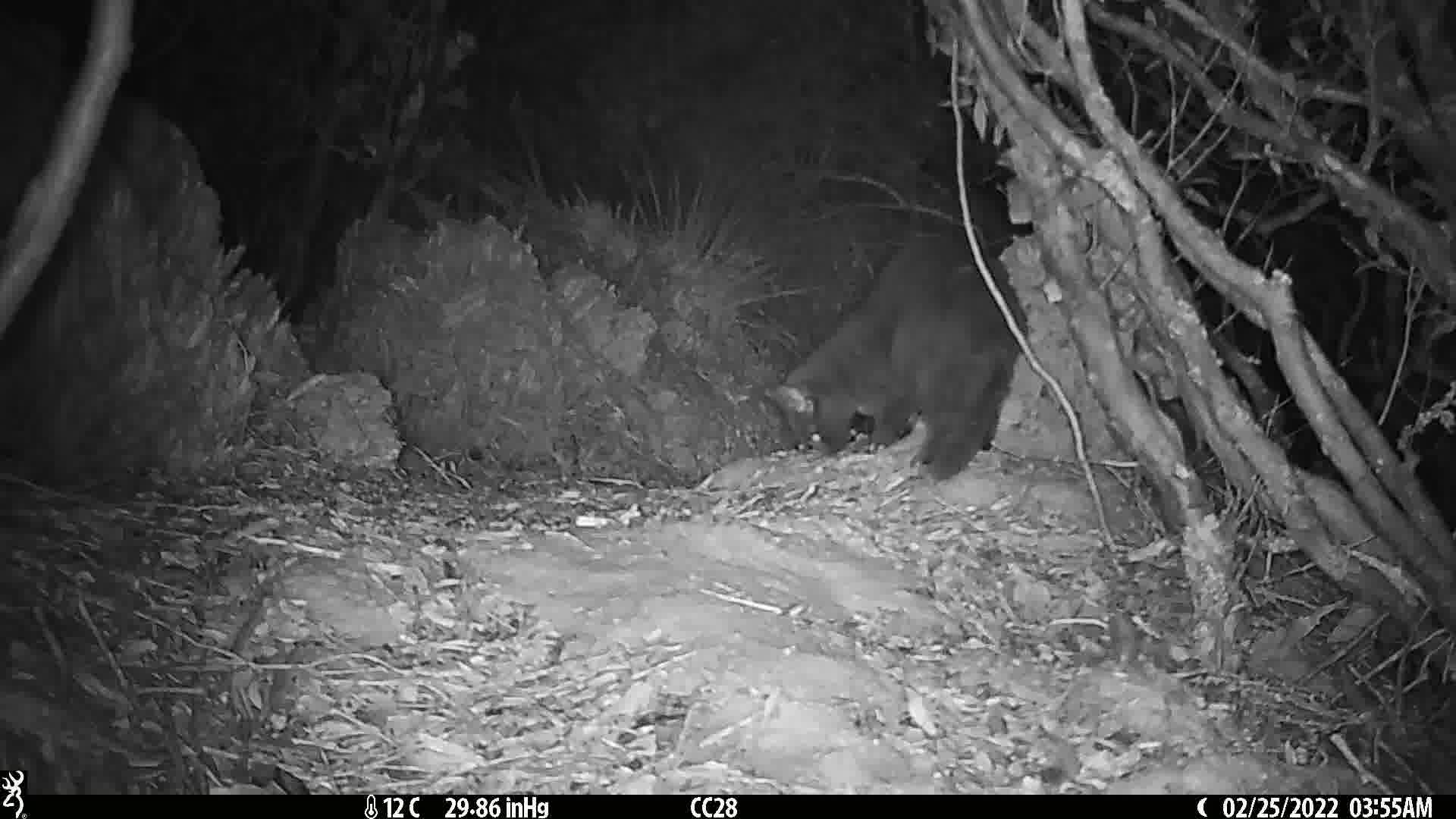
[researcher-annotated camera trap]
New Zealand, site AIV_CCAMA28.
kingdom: Animalia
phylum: Chordata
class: Mammalia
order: Carnivora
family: Felidae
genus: Felis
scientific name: Felis catus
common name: domestic cat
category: cat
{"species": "cat (domestic cat) (Felis catus)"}